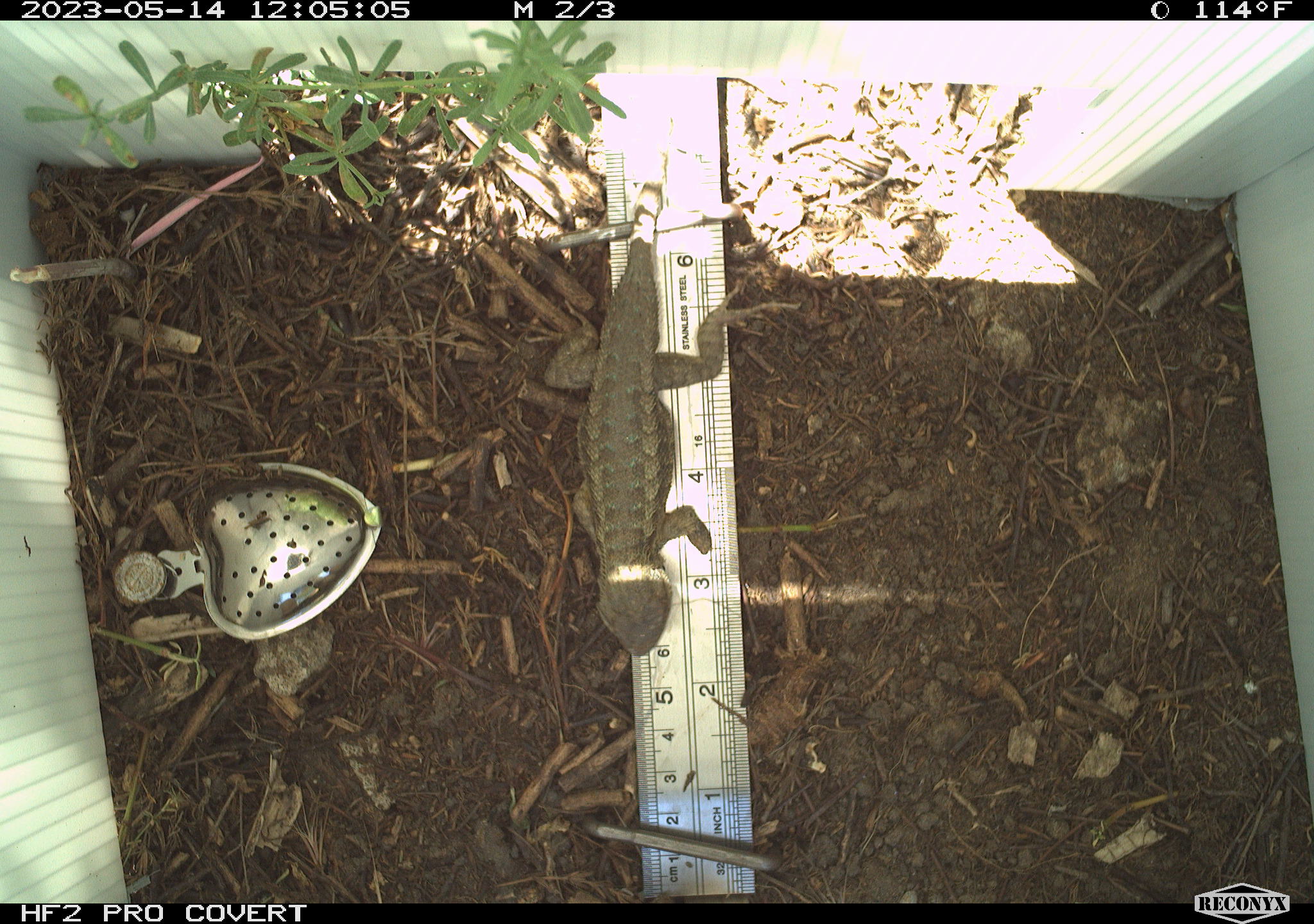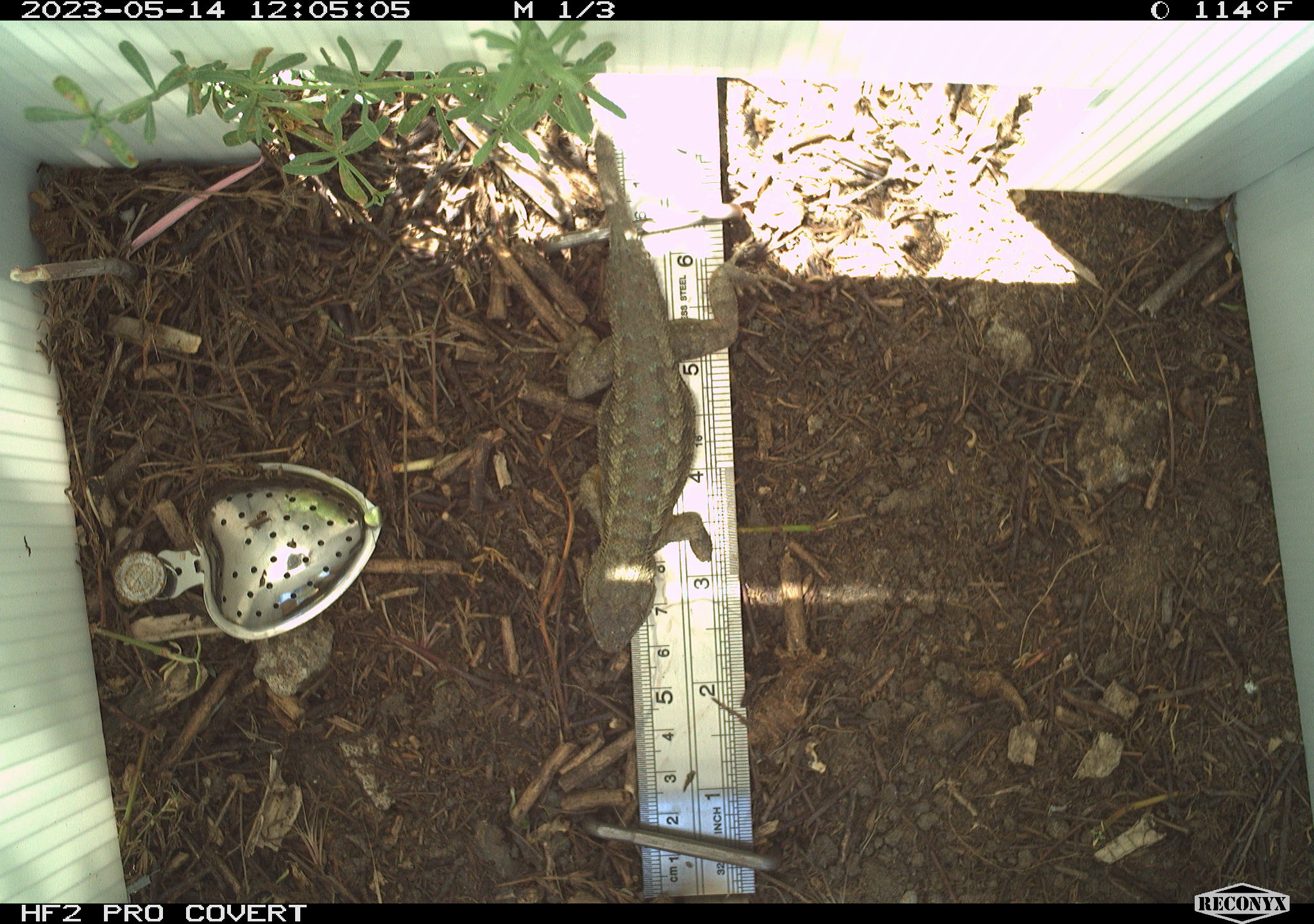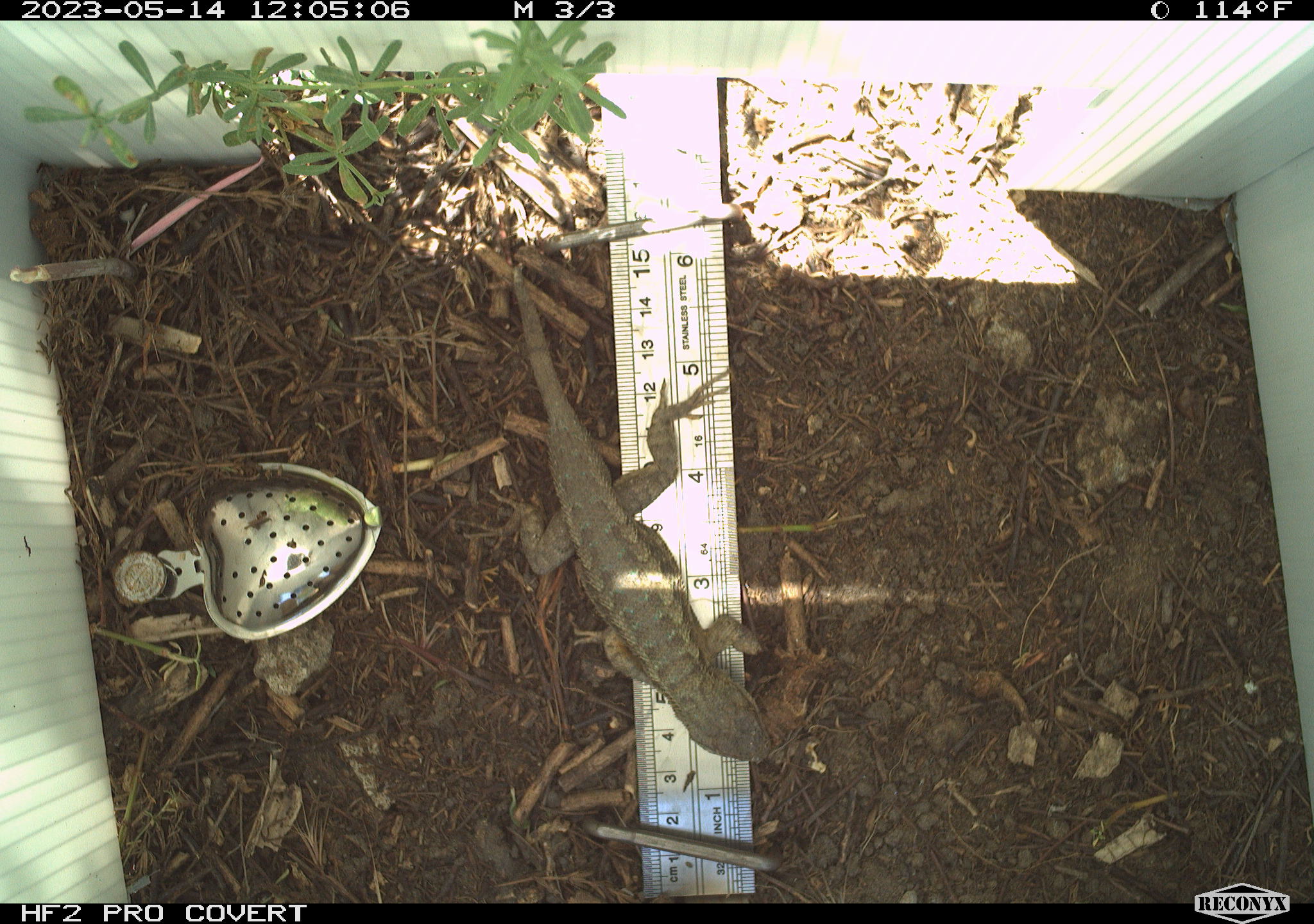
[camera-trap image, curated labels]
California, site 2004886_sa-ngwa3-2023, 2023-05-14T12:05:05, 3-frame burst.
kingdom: Animalia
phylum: Chordata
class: Reptilia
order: Squamata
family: Phrynosomatidae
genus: Sceloporus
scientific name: Sceloporus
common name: spiny lizards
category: sceloporus species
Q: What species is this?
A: Sceloporus species (spiny lizards) (Sceloporus).